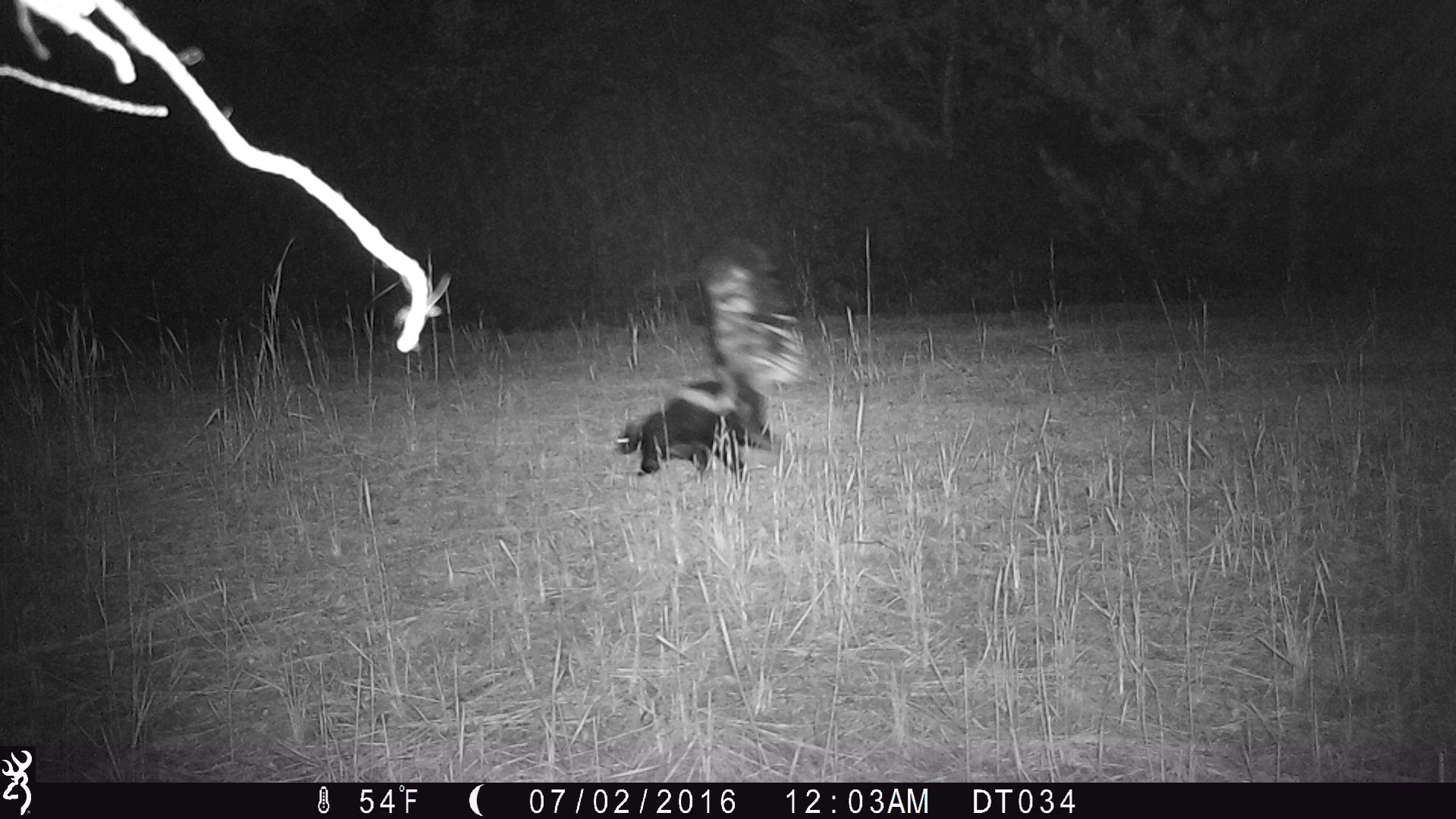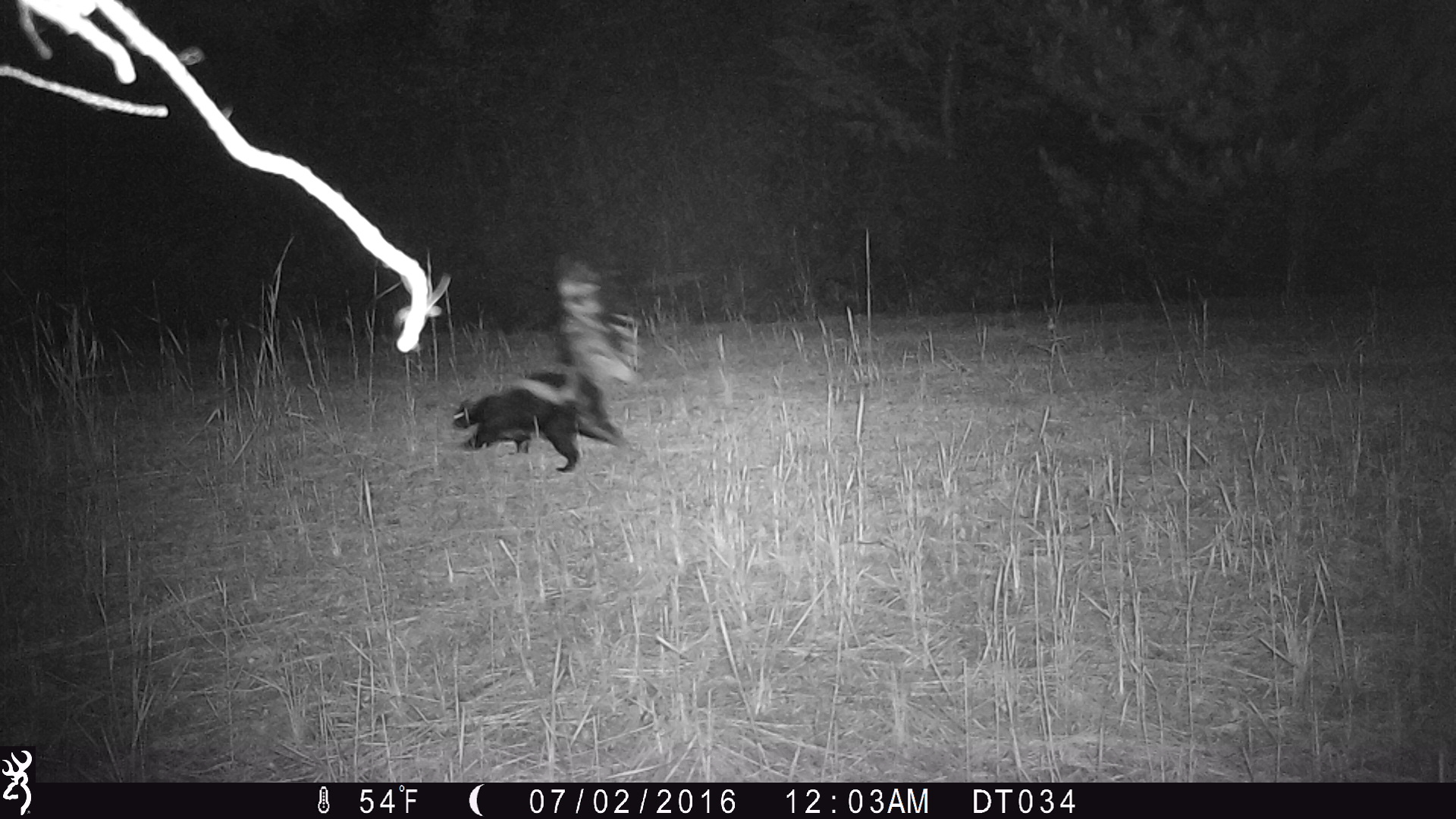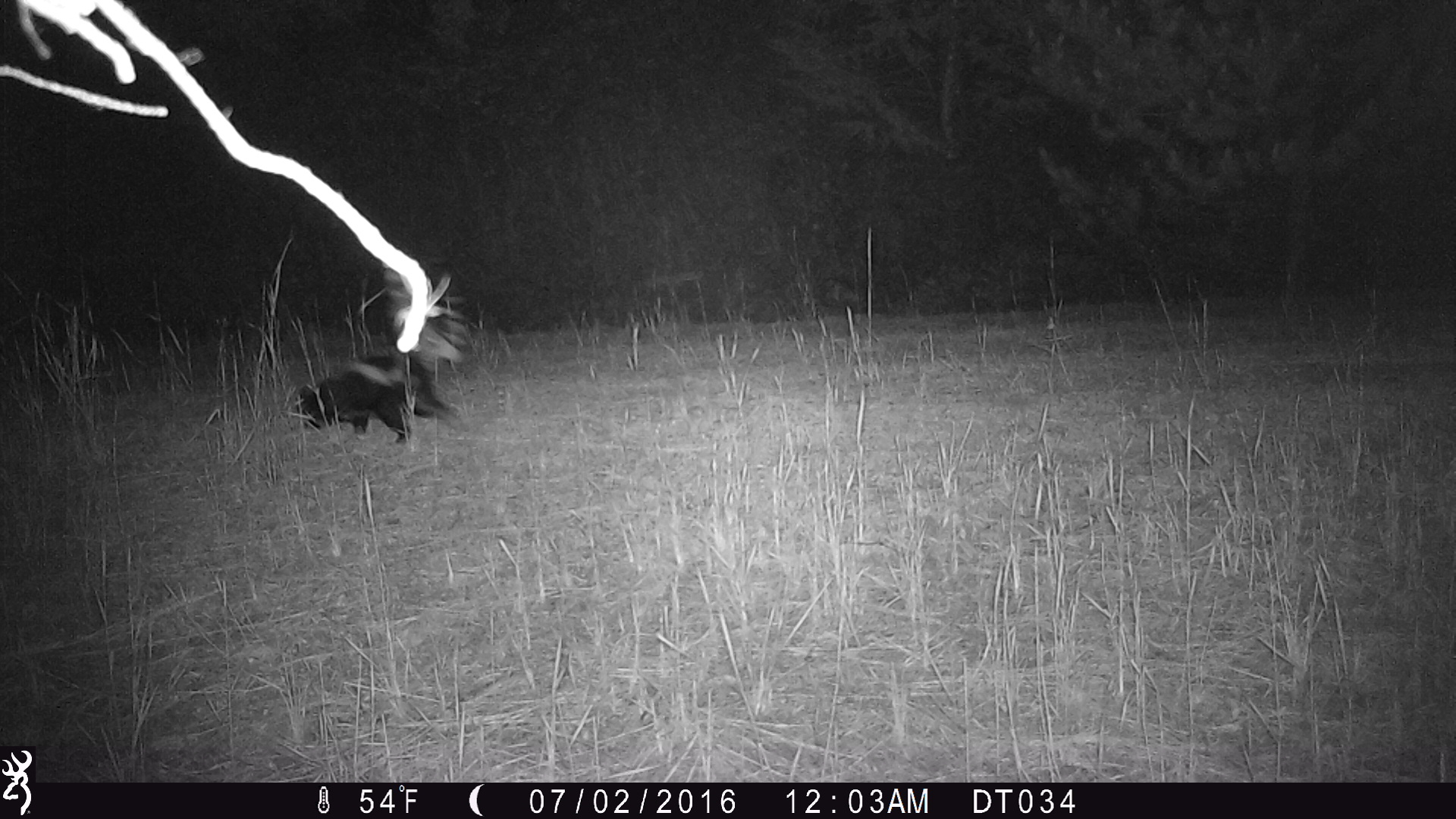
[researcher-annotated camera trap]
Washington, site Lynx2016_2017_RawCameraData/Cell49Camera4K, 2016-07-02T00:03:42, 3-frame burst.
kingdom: Animalia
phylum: Chordata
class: Mammalia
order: Carnivora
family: Mephitidae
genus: Mephitis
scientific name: Mephitis mephitis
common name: striped skunk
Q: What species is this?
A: Mephitis mephitis (striped skunk).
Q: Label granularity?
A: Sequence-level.